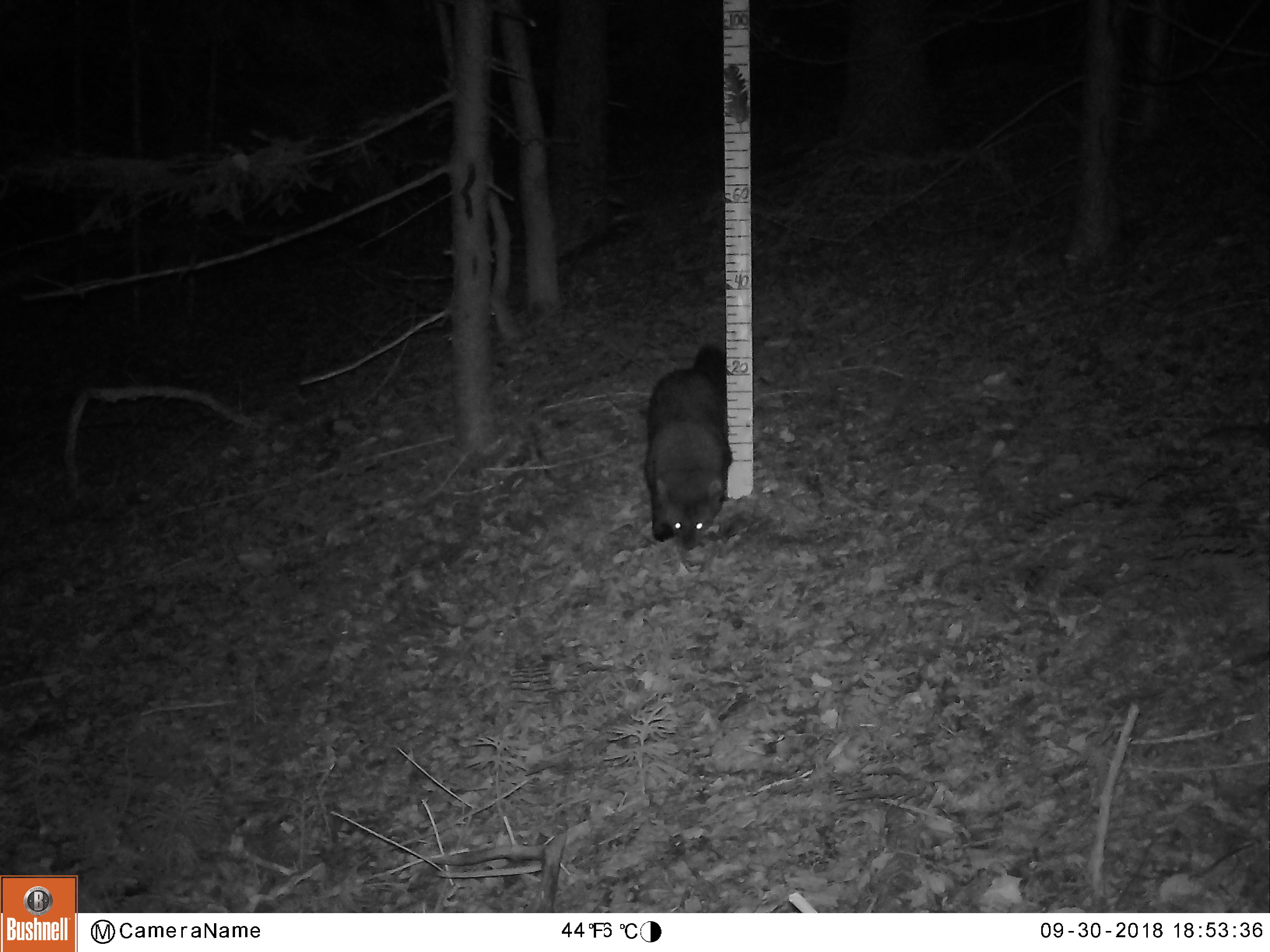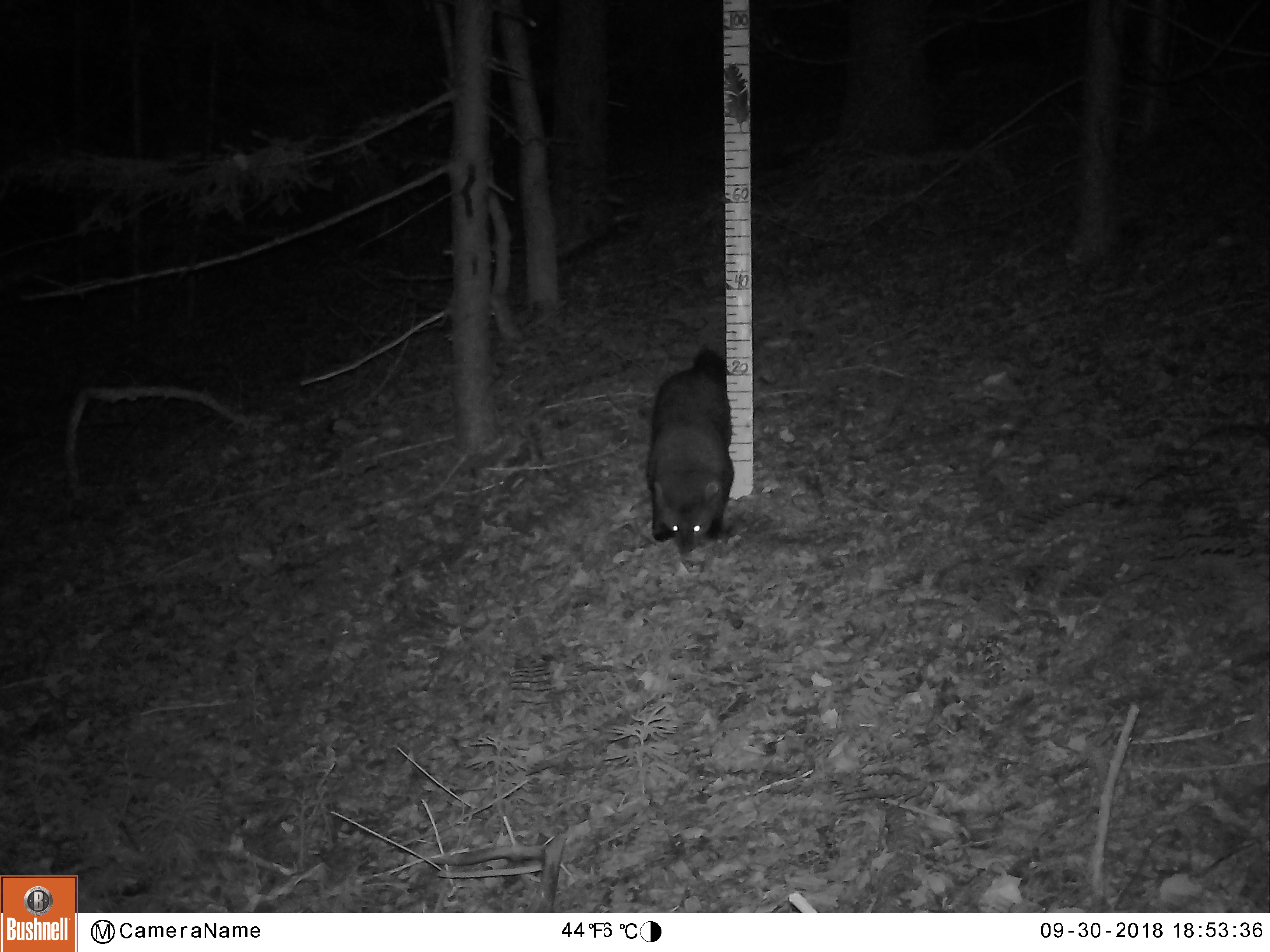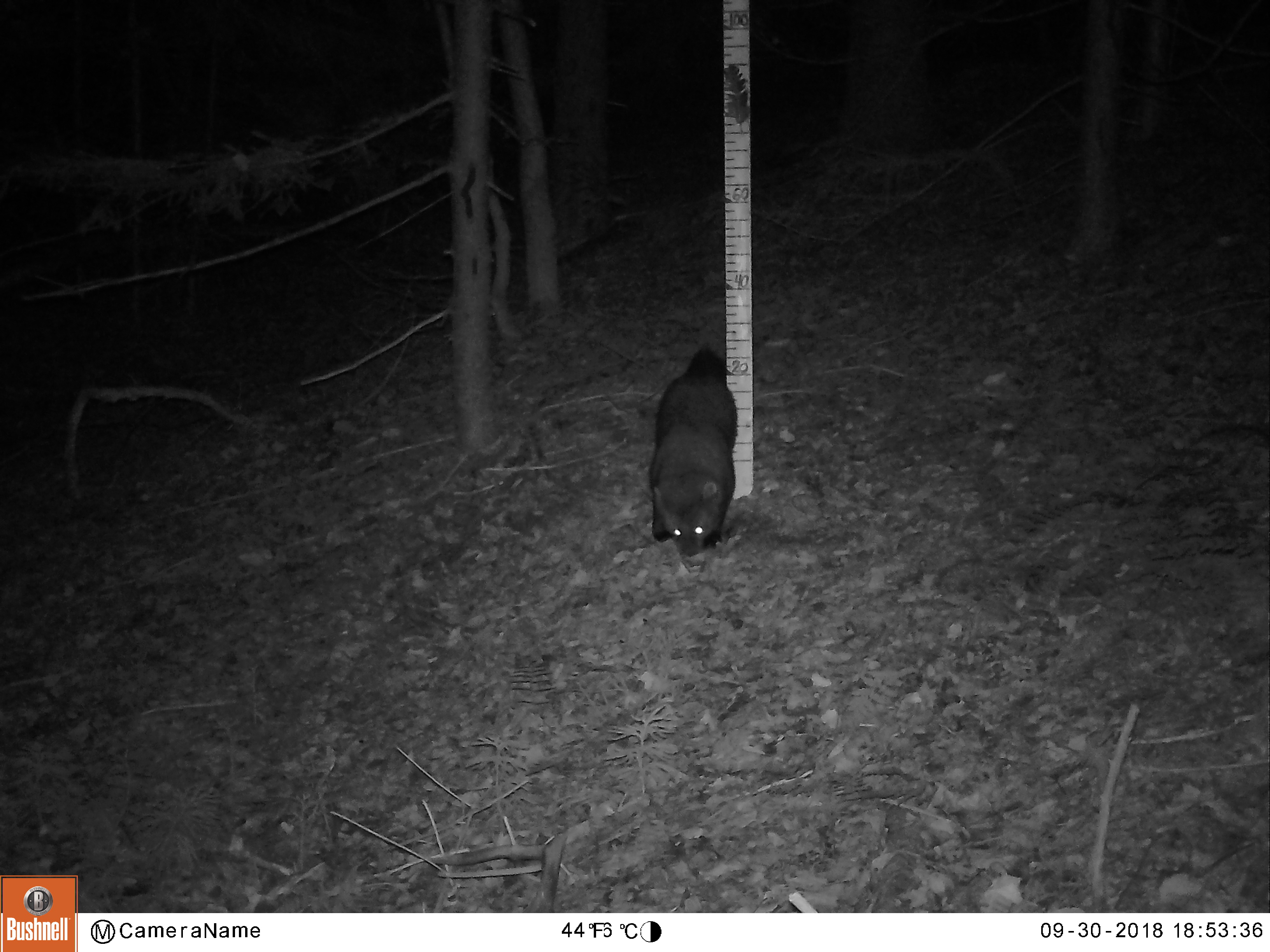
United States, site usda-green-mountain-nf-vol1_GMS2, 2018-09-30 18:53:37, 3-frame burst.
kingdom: Animalia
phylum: Chordata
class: Mammalia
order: Carnivora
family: Mustelidae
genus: Pekania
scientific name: Pekania pennanti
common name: fisher